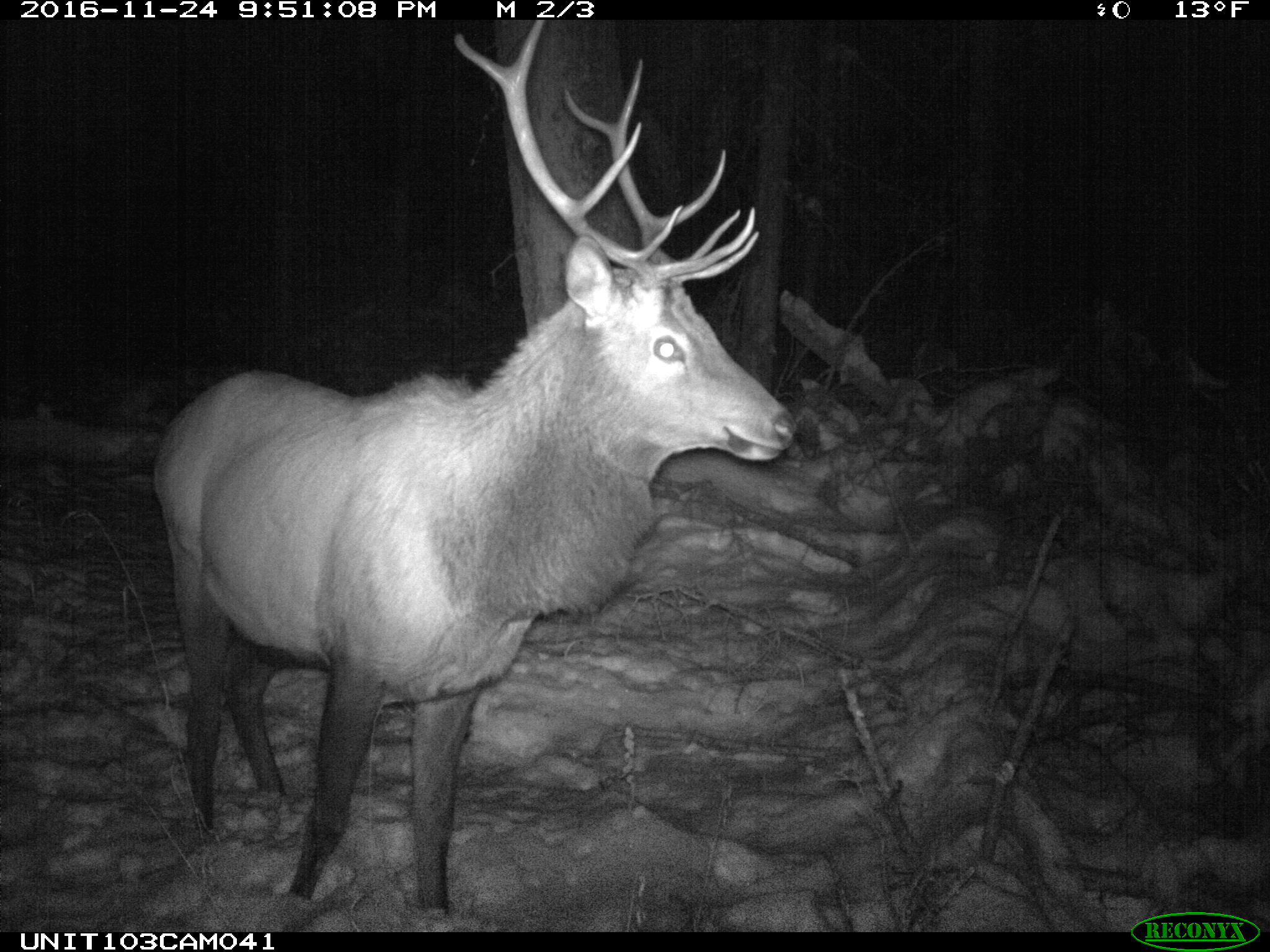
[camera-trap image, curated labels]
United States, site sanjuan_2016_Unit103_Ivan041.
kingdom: Animalia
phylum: Chordata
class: Mammalia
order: Artiodactyla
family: Cervidae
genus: Cervus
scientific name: Cervus elaphus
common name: red deer